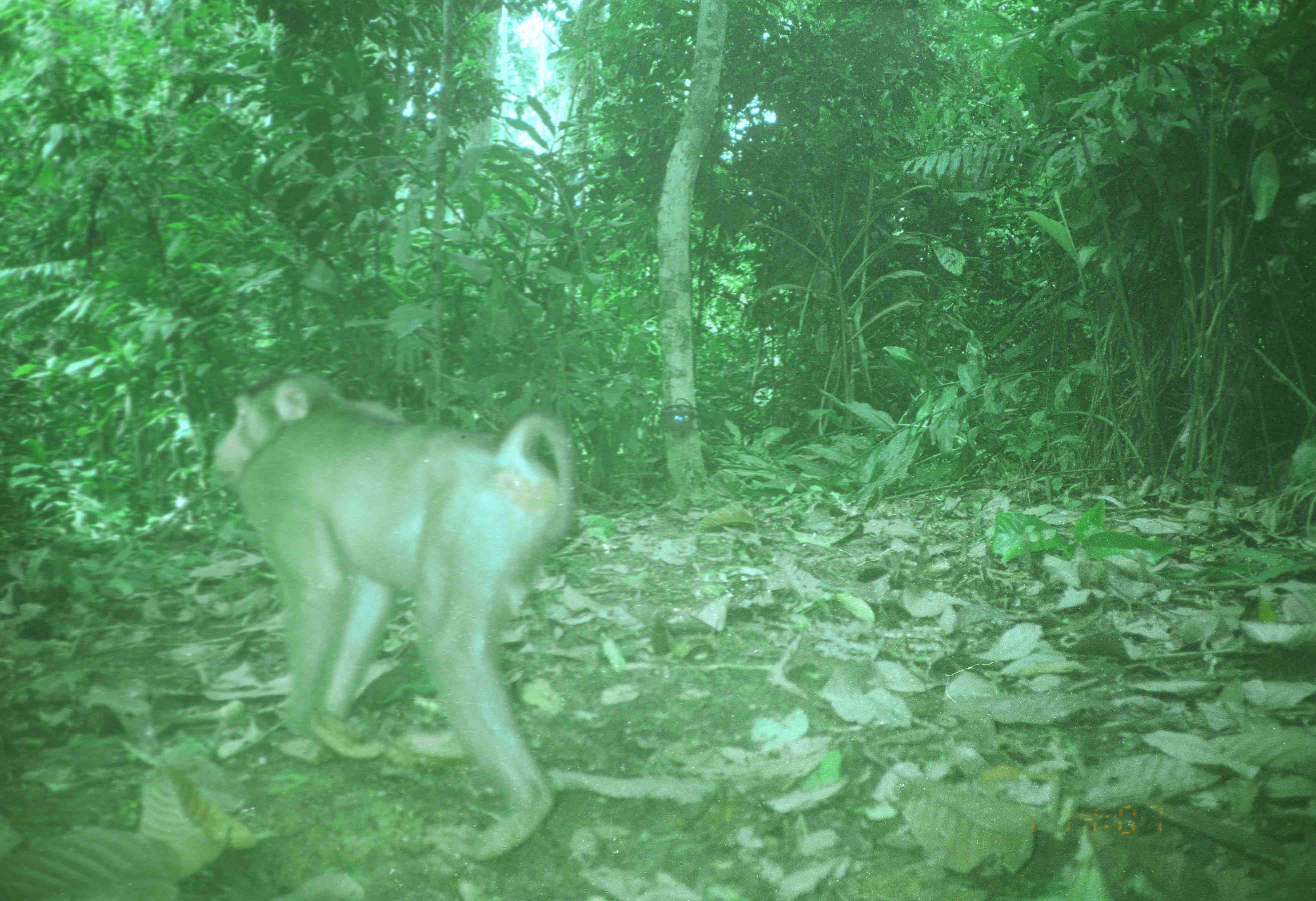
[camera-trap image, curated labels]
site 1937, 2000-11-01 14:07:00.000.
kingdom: Animalia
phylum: Chordata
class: Mammalia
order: Primates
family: Cercopithecidae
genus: Macaca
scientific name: Macaca nemestrina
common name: southern pig-tailed macaque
Macaca nemestrina (southern pig-tailed macaque), count 1.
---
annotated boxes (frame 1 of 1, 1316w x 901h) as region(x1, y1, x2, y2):
macaca nemestrina: region(209, 366, 573, 867)